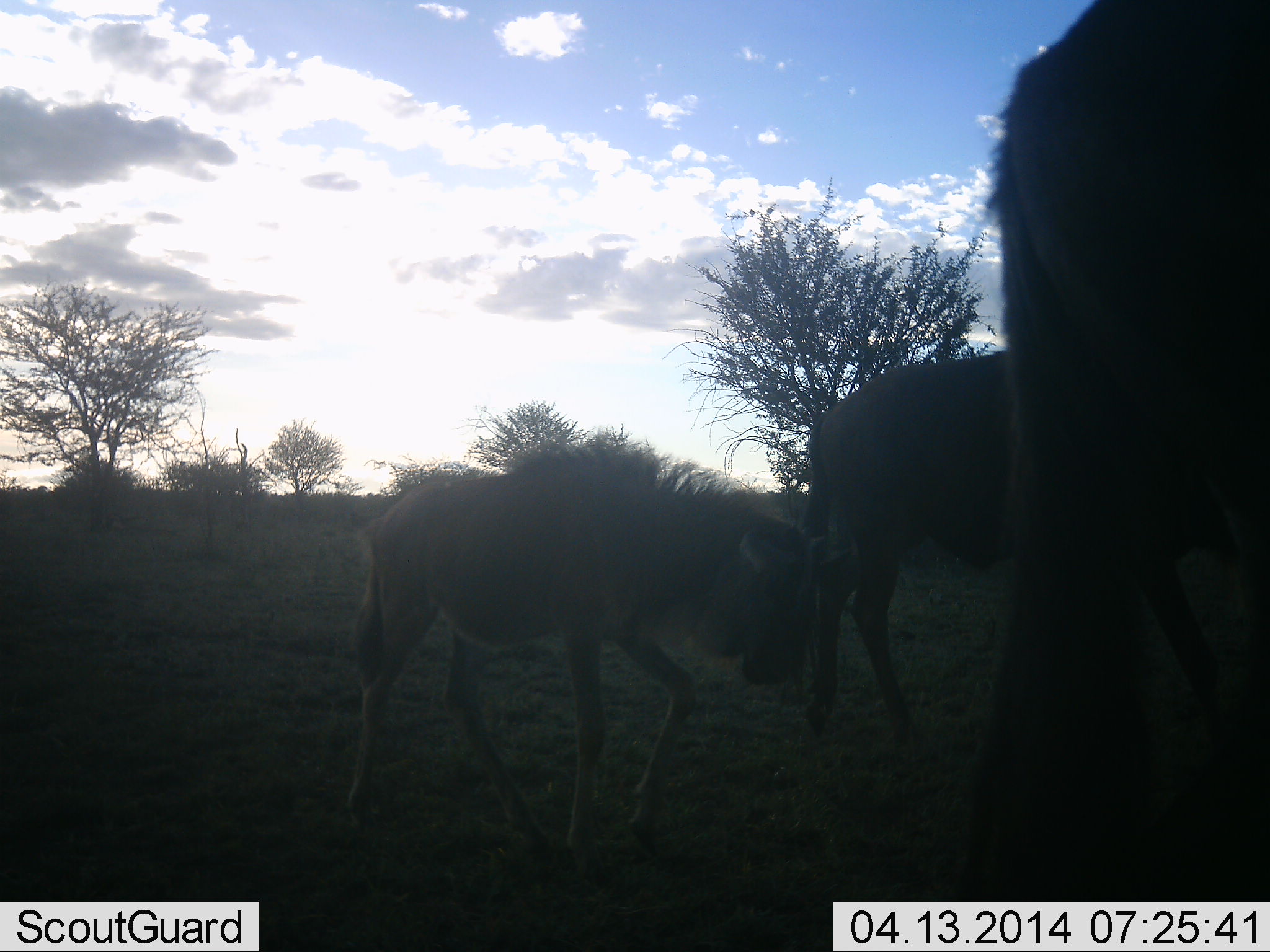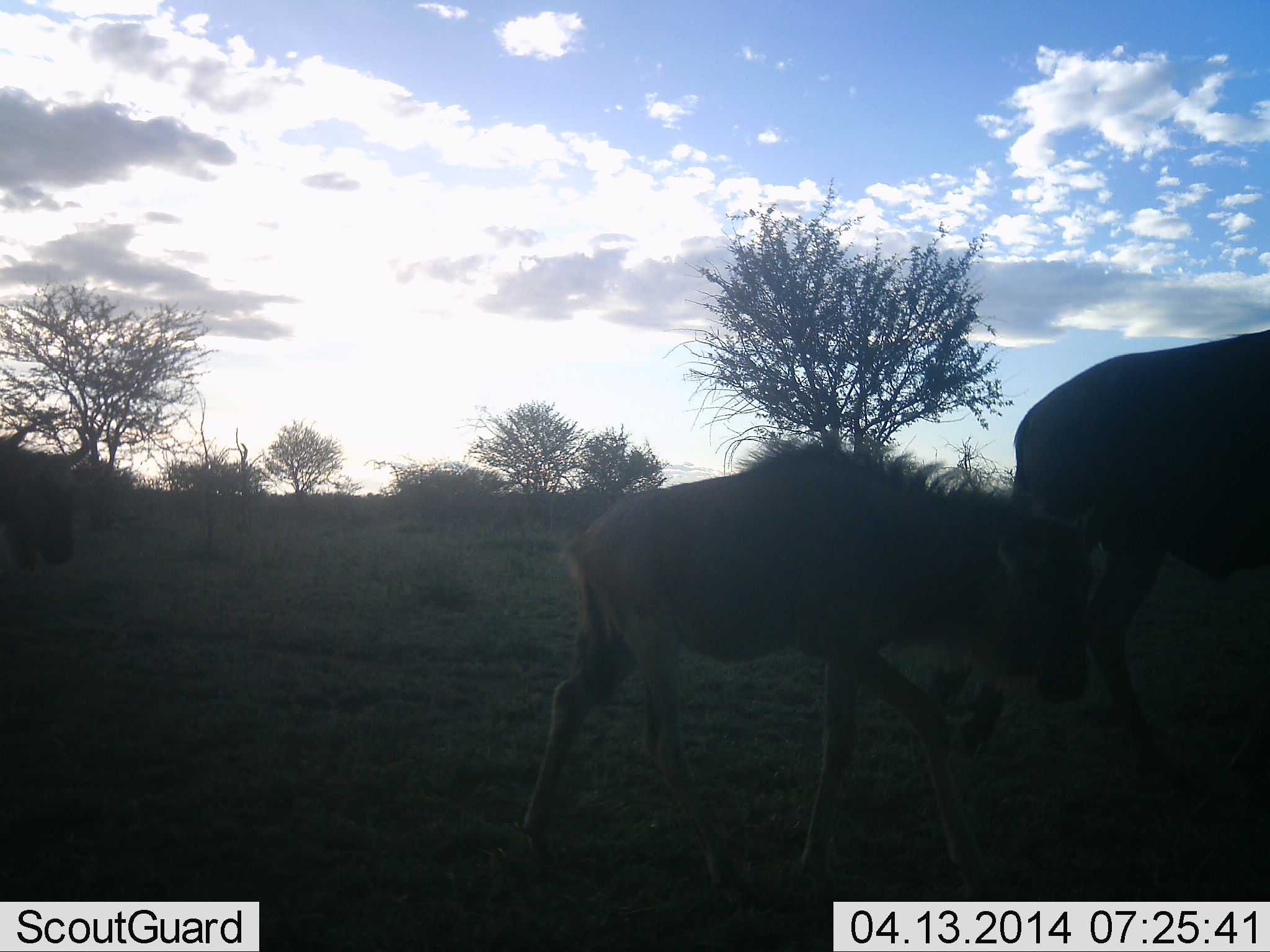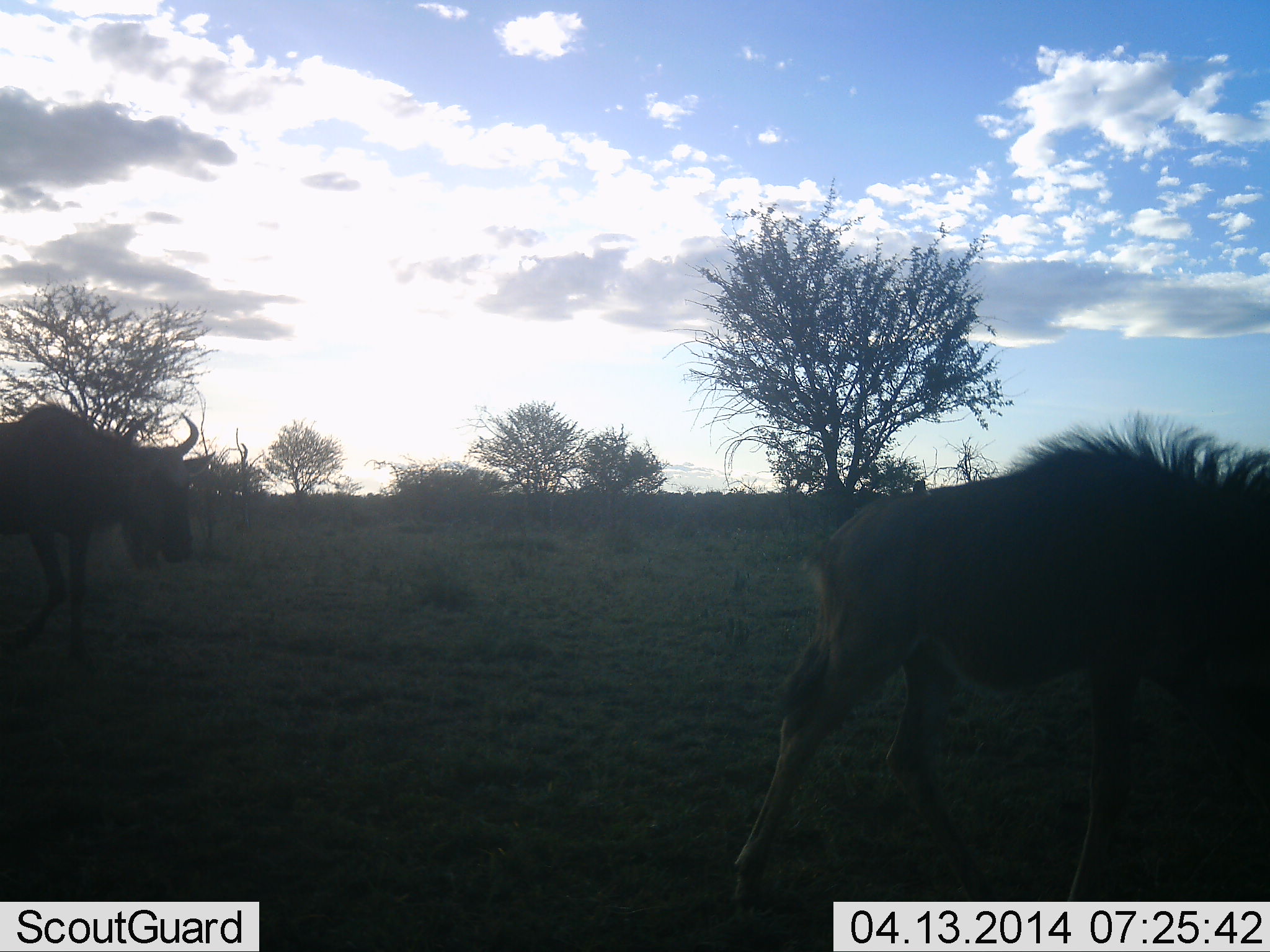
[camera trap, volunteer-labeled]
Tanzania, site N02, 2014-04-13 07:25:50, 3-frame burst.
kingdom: Animalia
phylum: Chordata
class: Mammalia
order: Artiodactyla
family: Bovidae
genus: Connochaetes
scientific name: Connochaetes taurinus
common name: blue wildebeest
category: wildebeest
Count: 4.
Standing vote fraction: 0%.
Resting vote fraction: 3%.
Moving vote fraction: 97%.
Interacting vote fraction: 6%.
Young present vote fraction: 79%.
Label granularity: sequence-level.